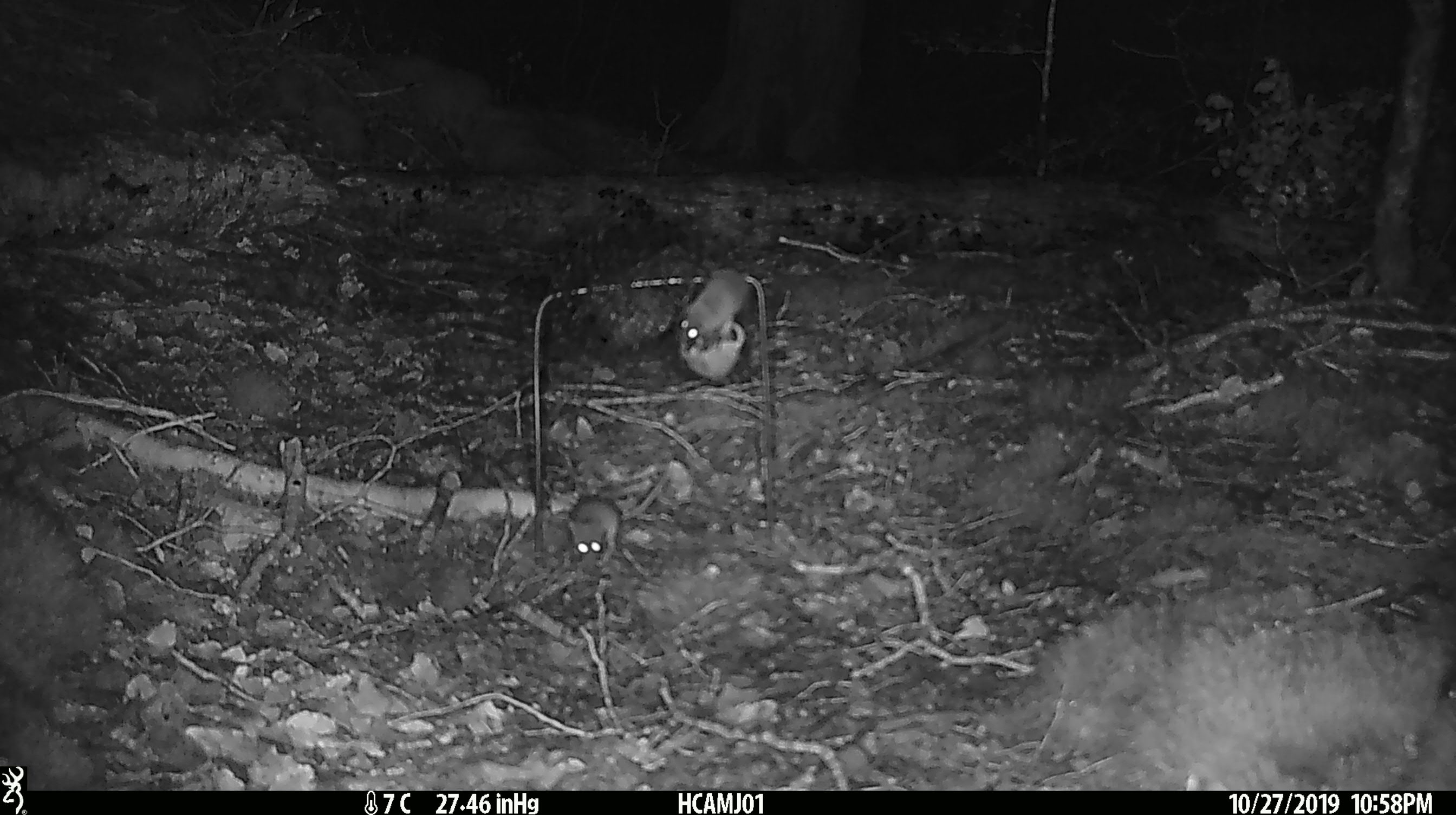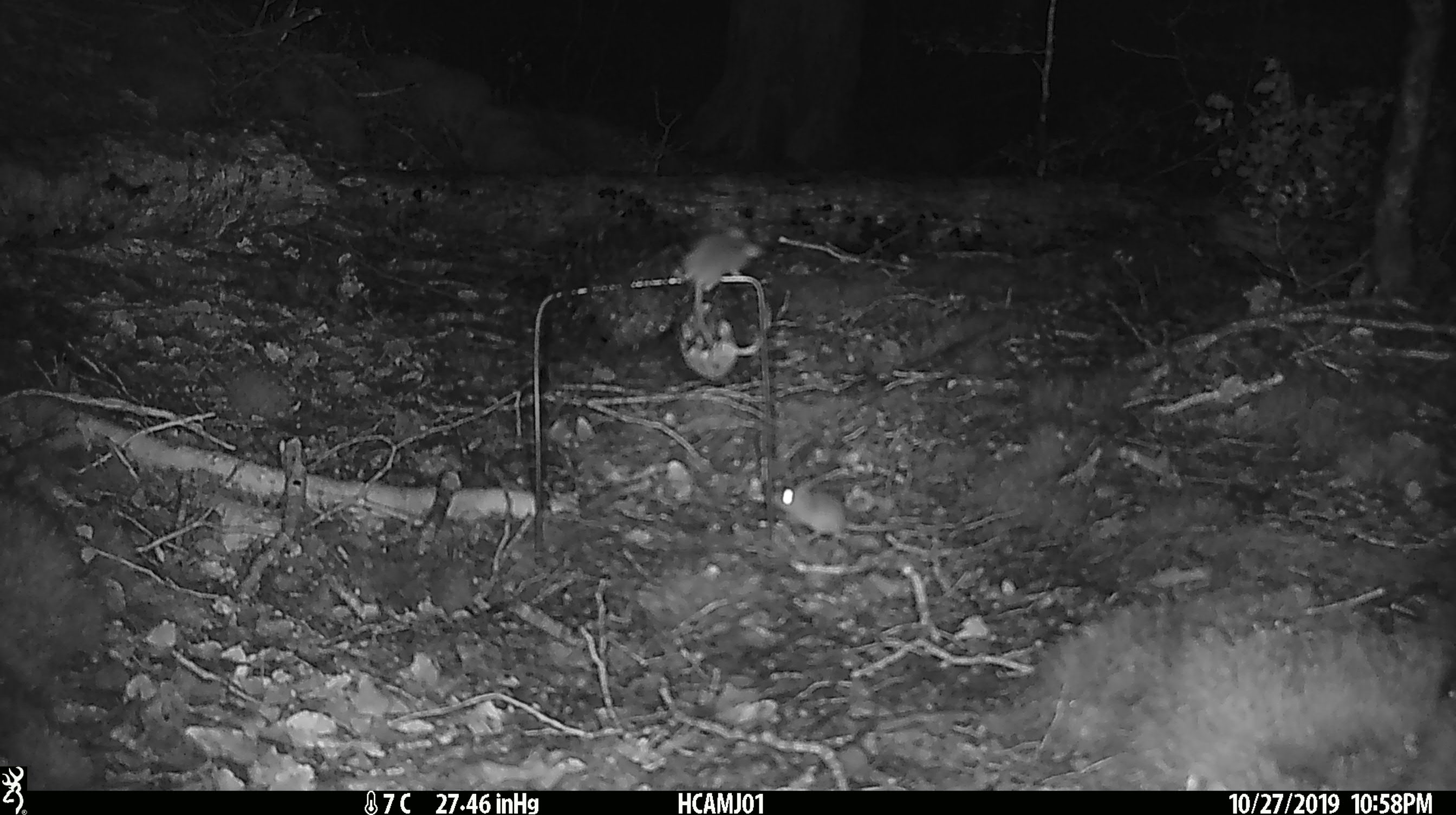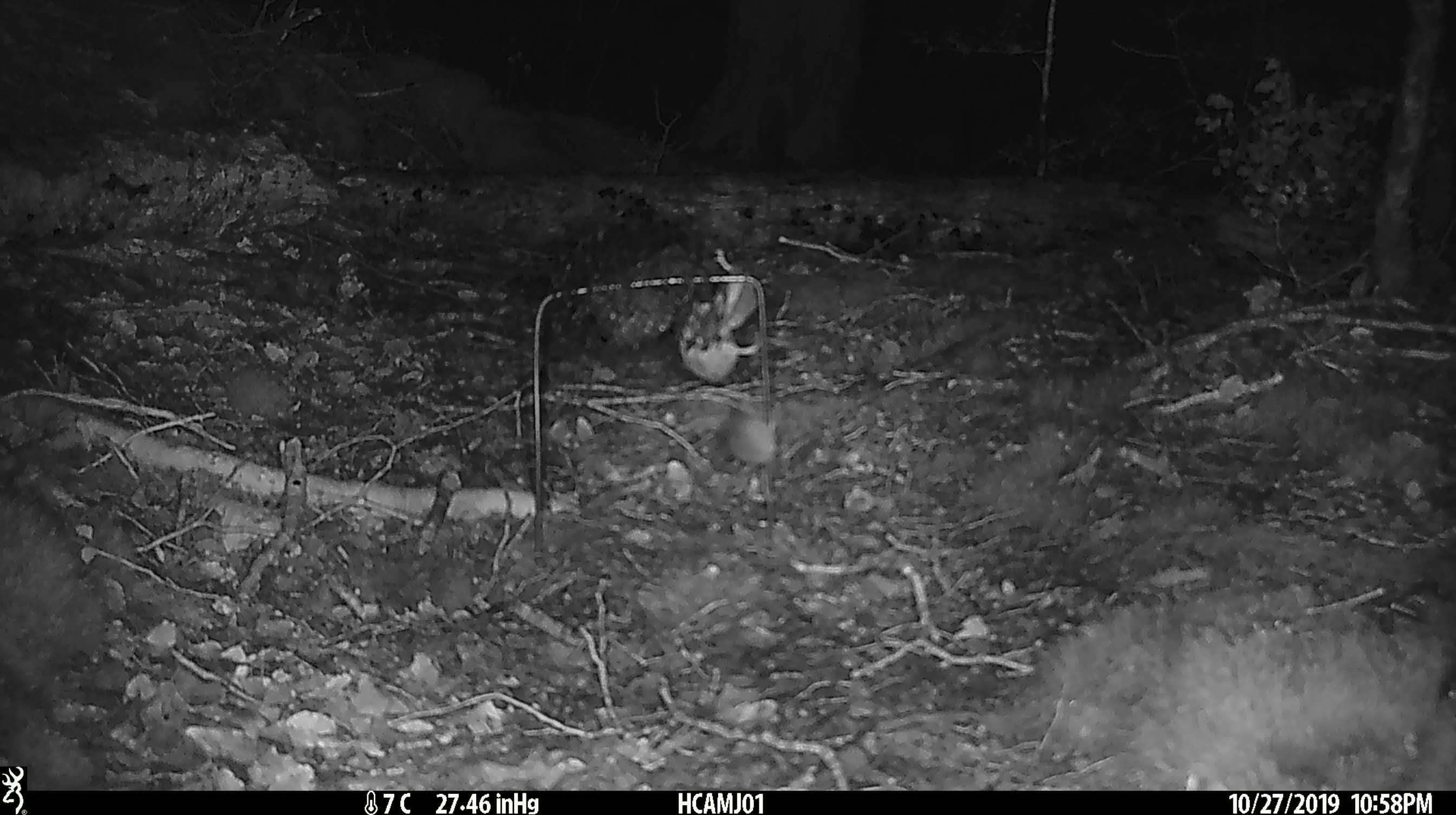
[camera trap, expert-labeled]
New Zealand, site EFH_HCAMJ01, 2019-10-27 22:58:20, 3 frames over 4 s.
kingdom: Animalia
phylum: Chordata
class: Mammalia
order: Rodentia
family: Muridae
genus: Mus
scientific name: Mus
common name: mouse